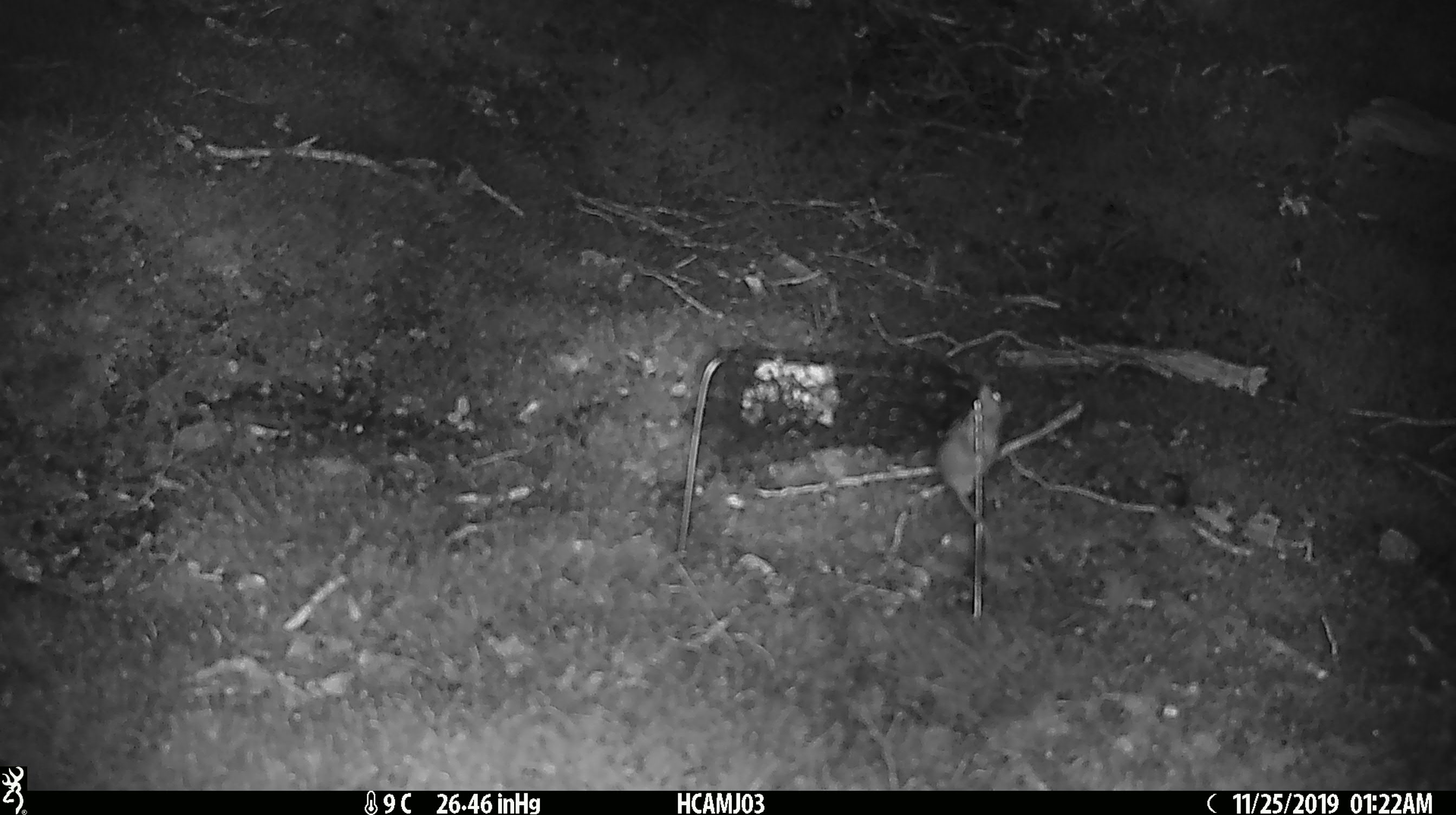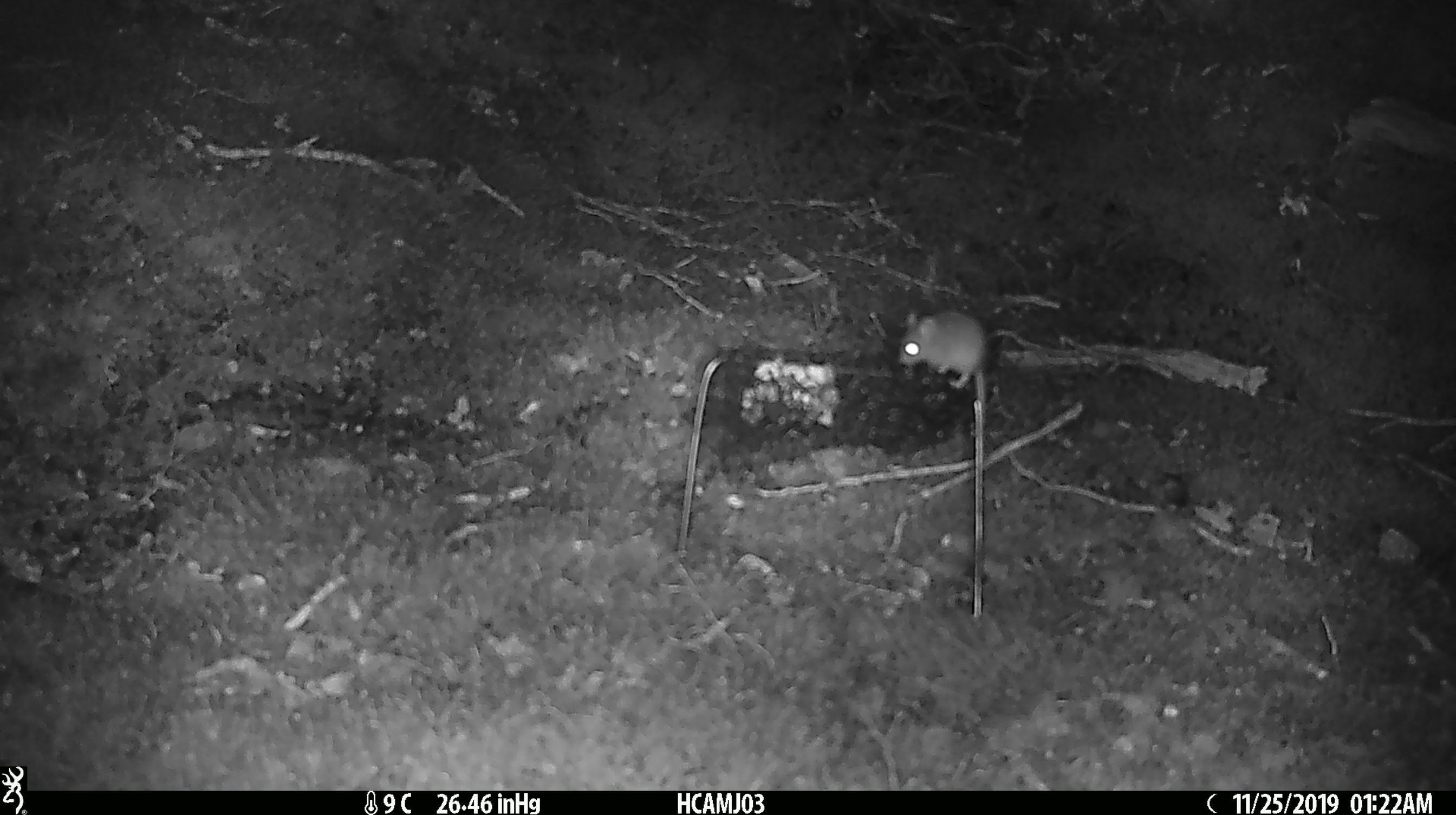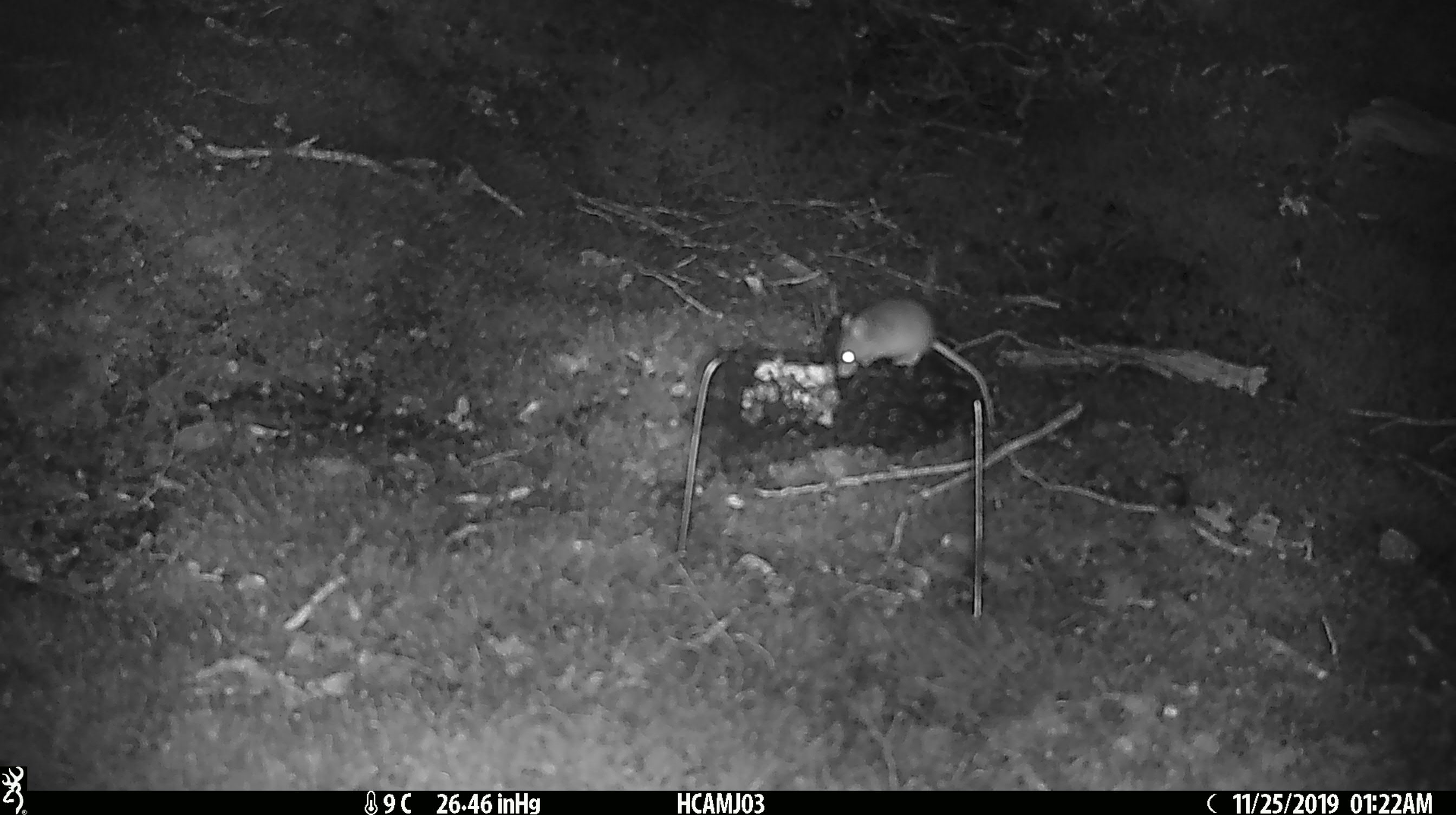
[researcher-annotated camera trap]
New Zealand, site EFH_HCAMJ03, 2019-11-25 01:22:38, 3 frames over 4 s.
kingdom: Animalia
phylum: Chordata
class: Mammalia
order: Rodentia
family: Muridae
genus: Mus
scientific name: Mus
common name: mouse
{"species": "mouse (Mus)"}